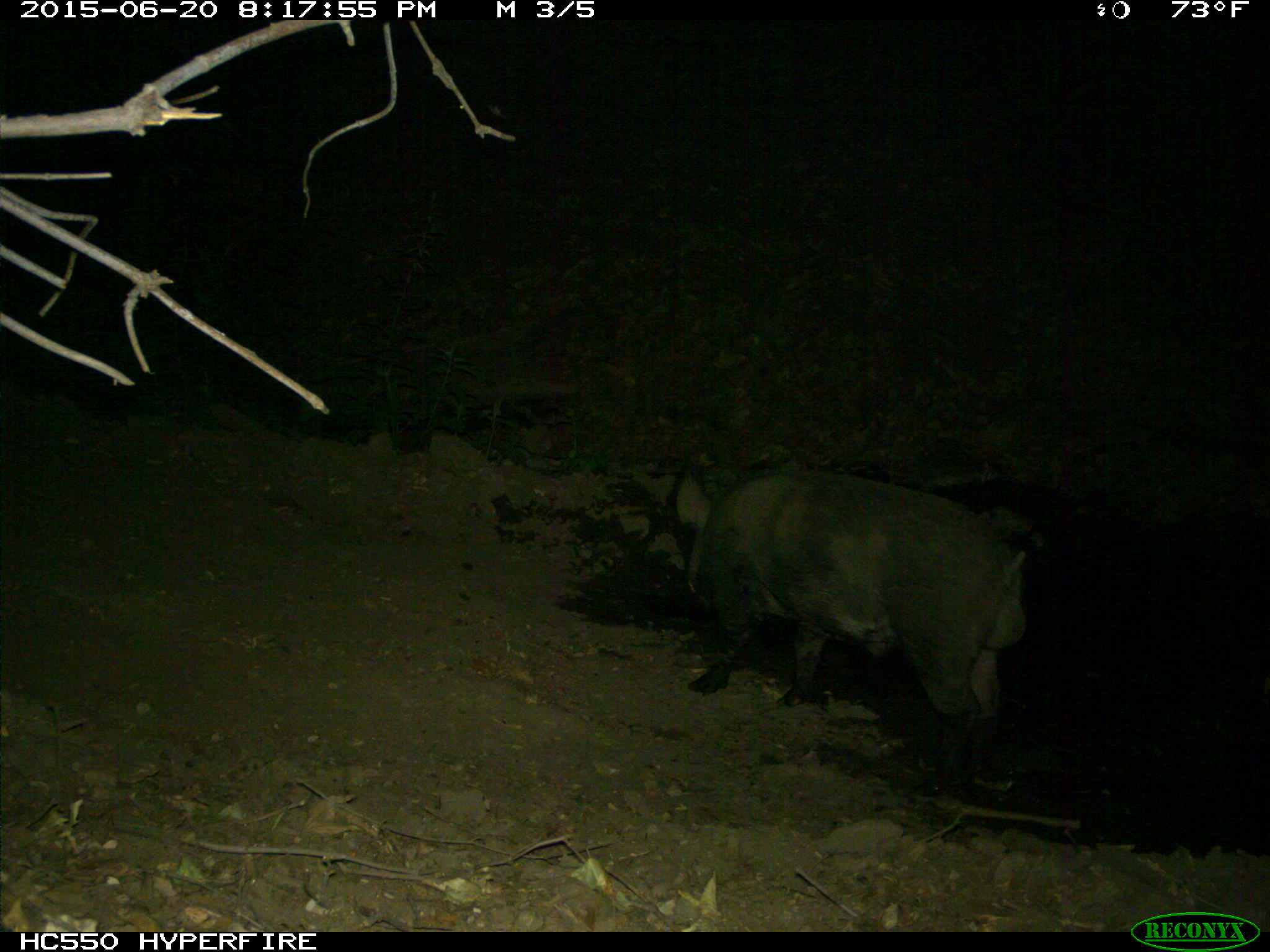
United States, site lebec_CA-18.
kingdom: Animalia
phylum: Chordata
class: Mammalia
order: Artiodactyla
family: Suidae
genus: Sus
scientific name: Sus scrofa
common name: wild boar